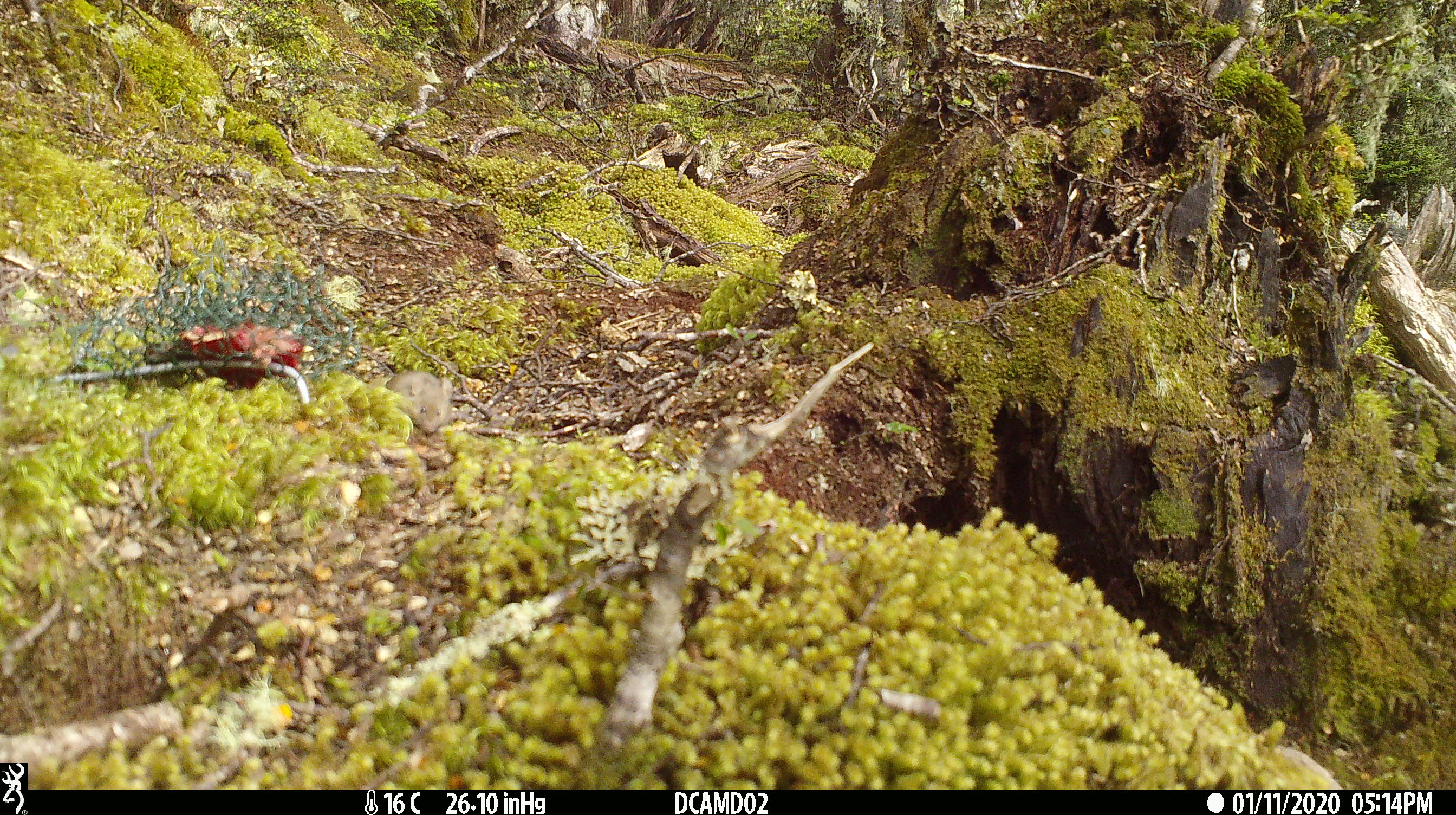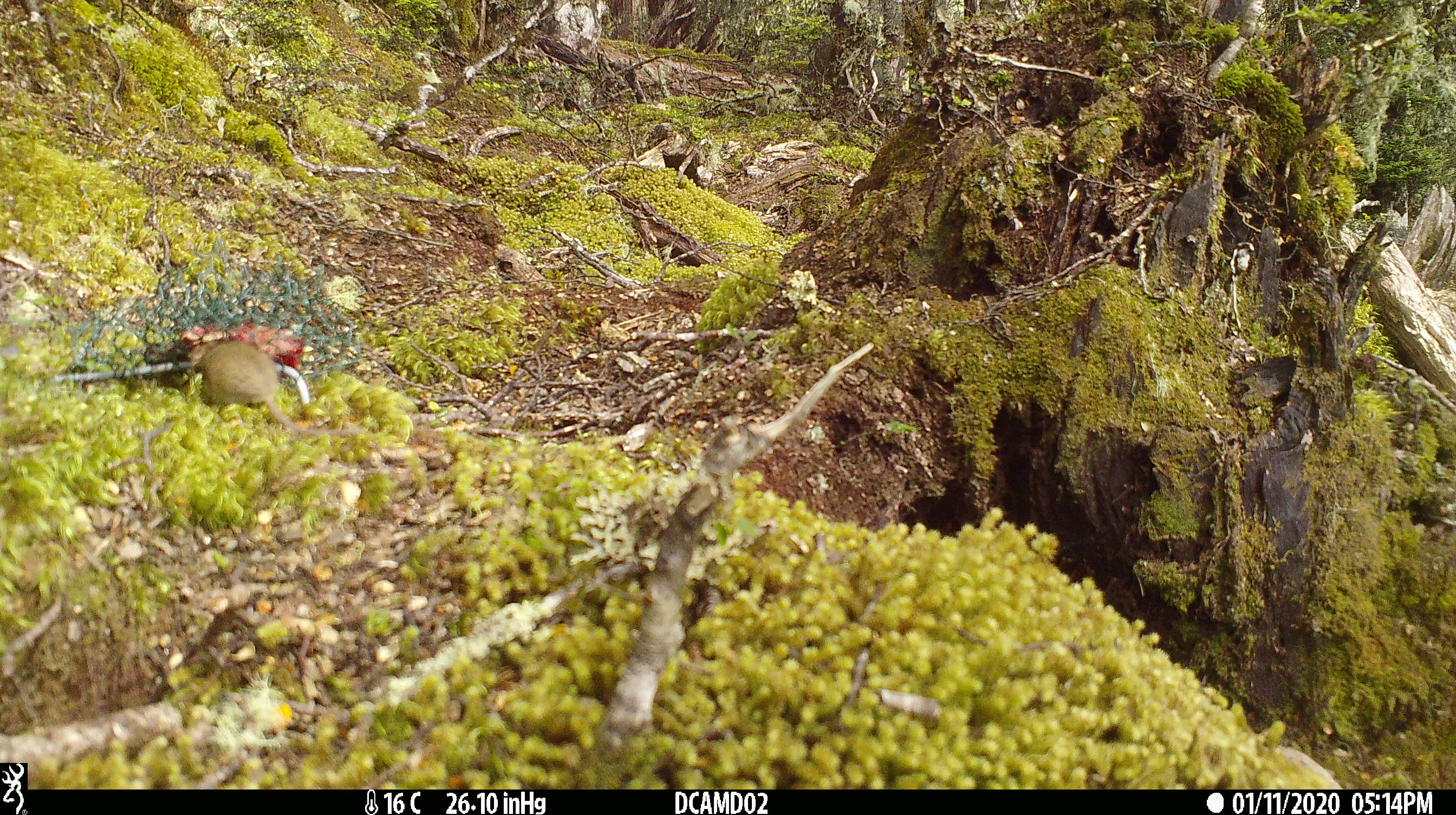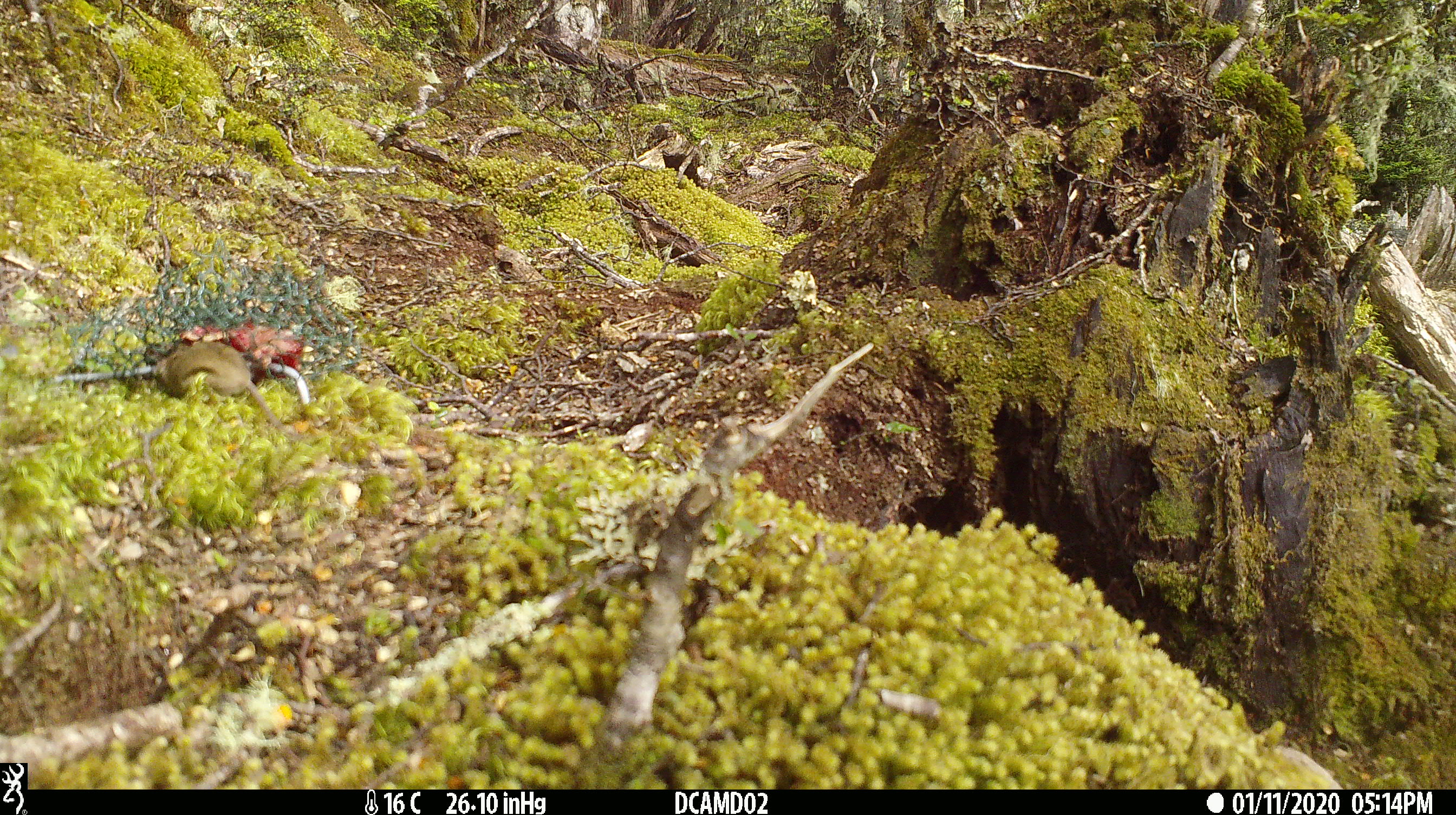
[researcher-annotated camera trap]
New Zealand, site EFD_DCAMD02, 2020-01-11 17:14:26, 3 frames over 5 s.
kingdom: Animalia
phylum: Chordata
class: Mammalia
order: Rodentia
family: Muridae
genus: Mus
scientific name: Mus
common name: mouse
Mouse (Mus).